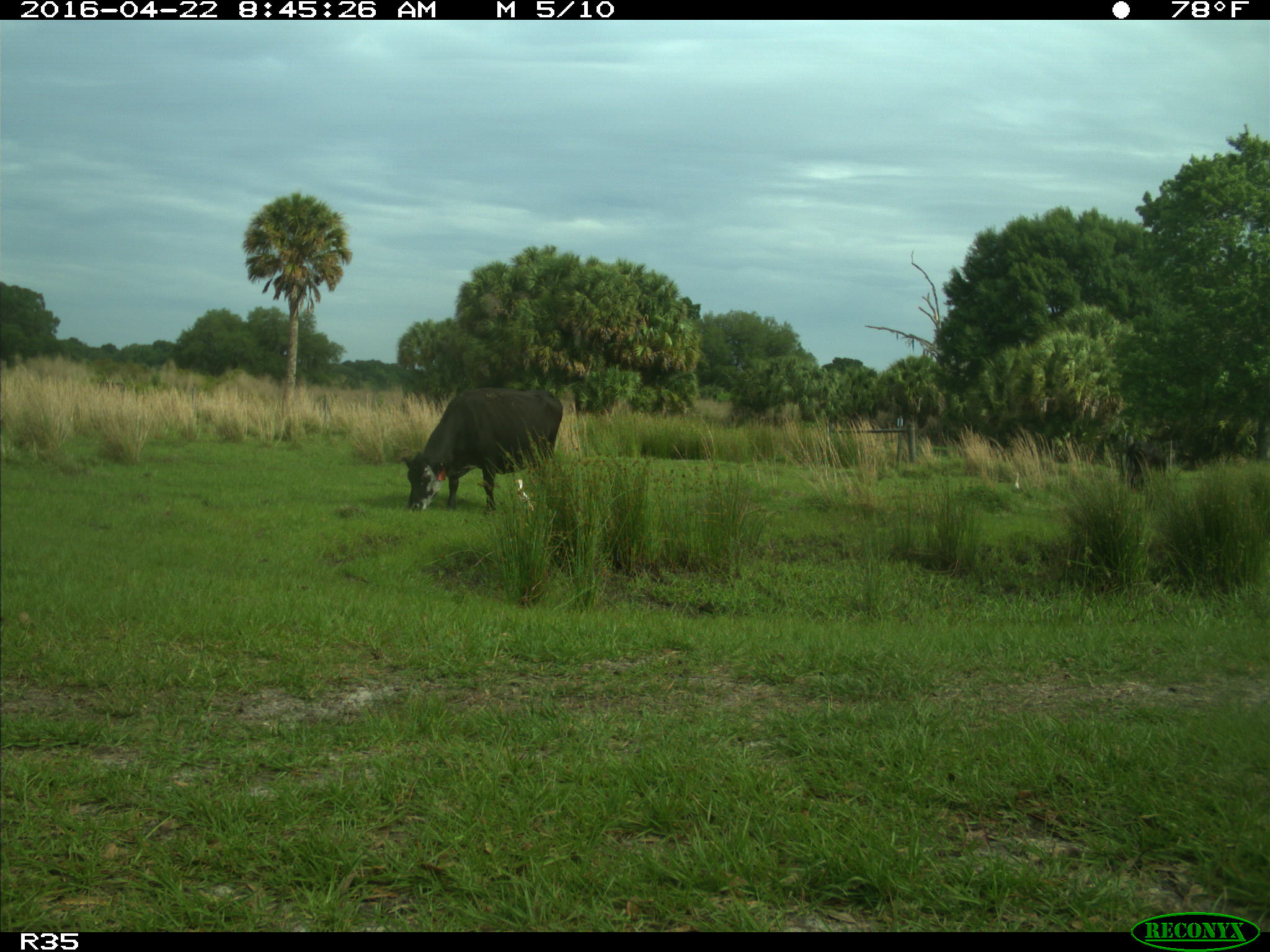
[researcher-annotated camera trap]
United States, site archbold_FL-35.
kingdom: Animalia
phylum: Chordata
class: Mammalia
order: Artiodactyla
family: Bovidae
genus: Bos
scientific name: Bos taurus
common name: domestic cow